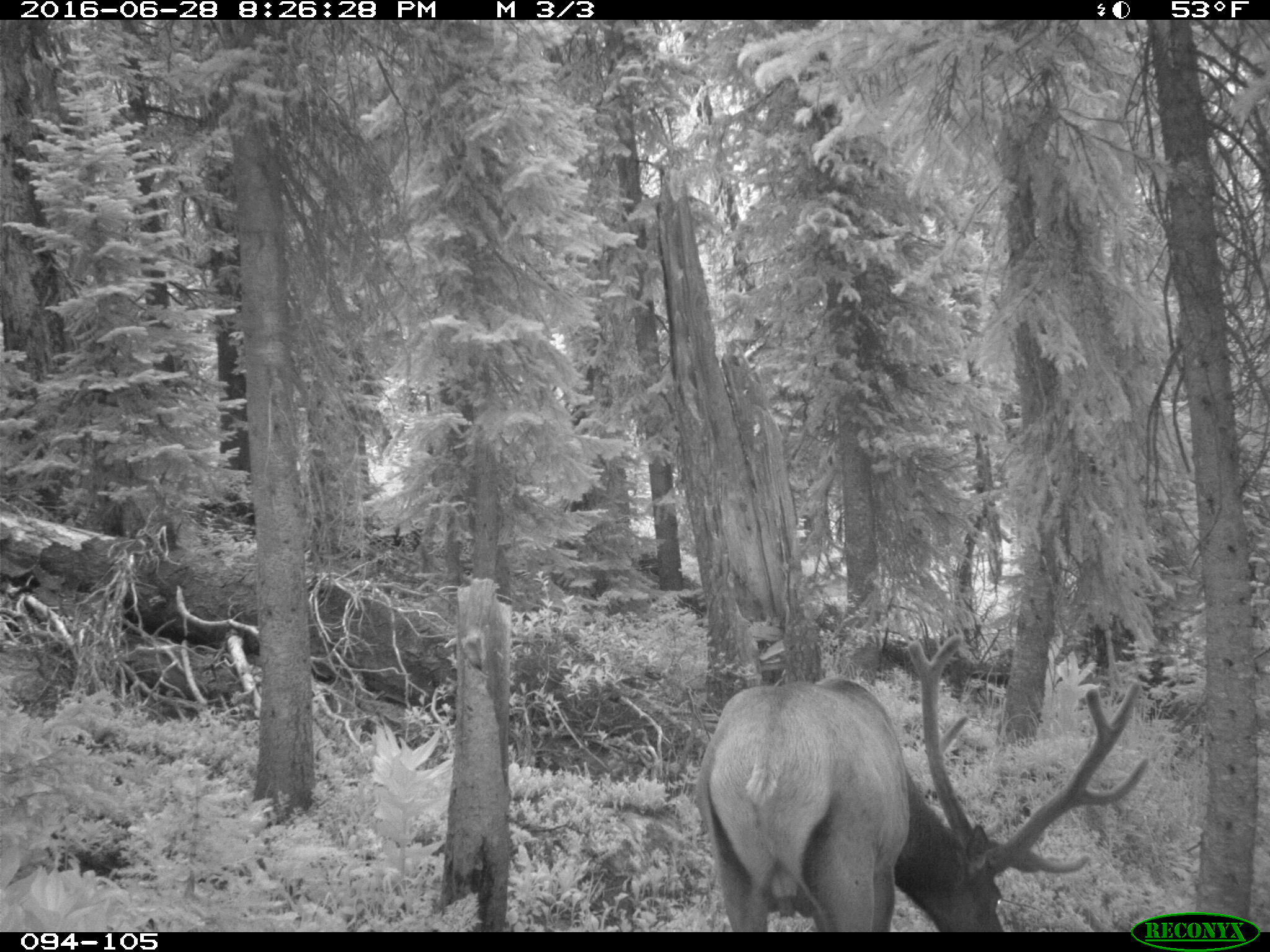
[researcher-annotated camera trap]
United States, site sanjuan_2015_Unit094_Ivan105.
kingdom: Animalia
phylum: Chordata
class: Mammalia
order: Artiodactyla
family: Cervidae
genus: Cervus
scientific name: Cervus elaphus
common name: red deer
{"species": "Cervus elaphus (red deer)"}